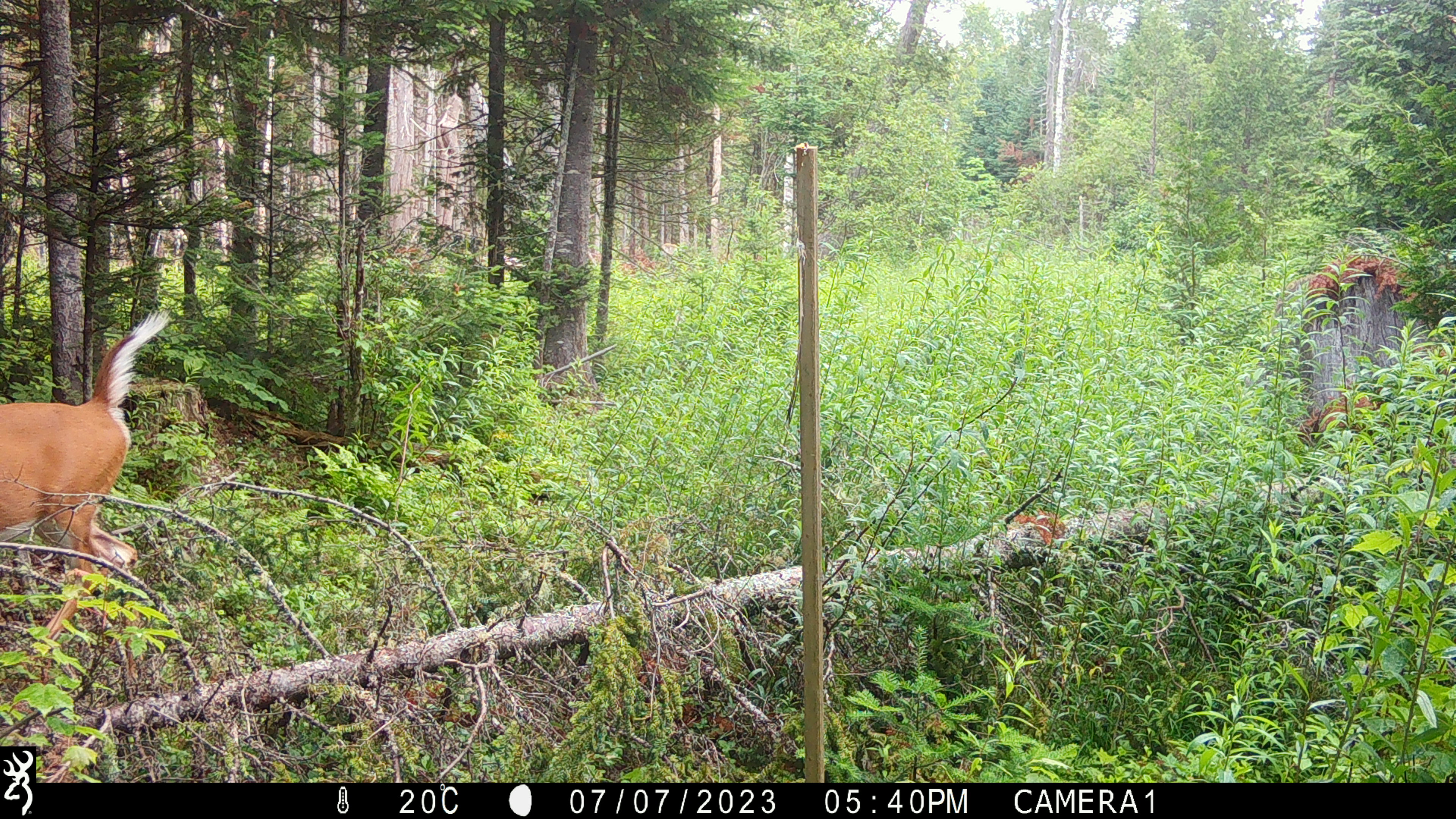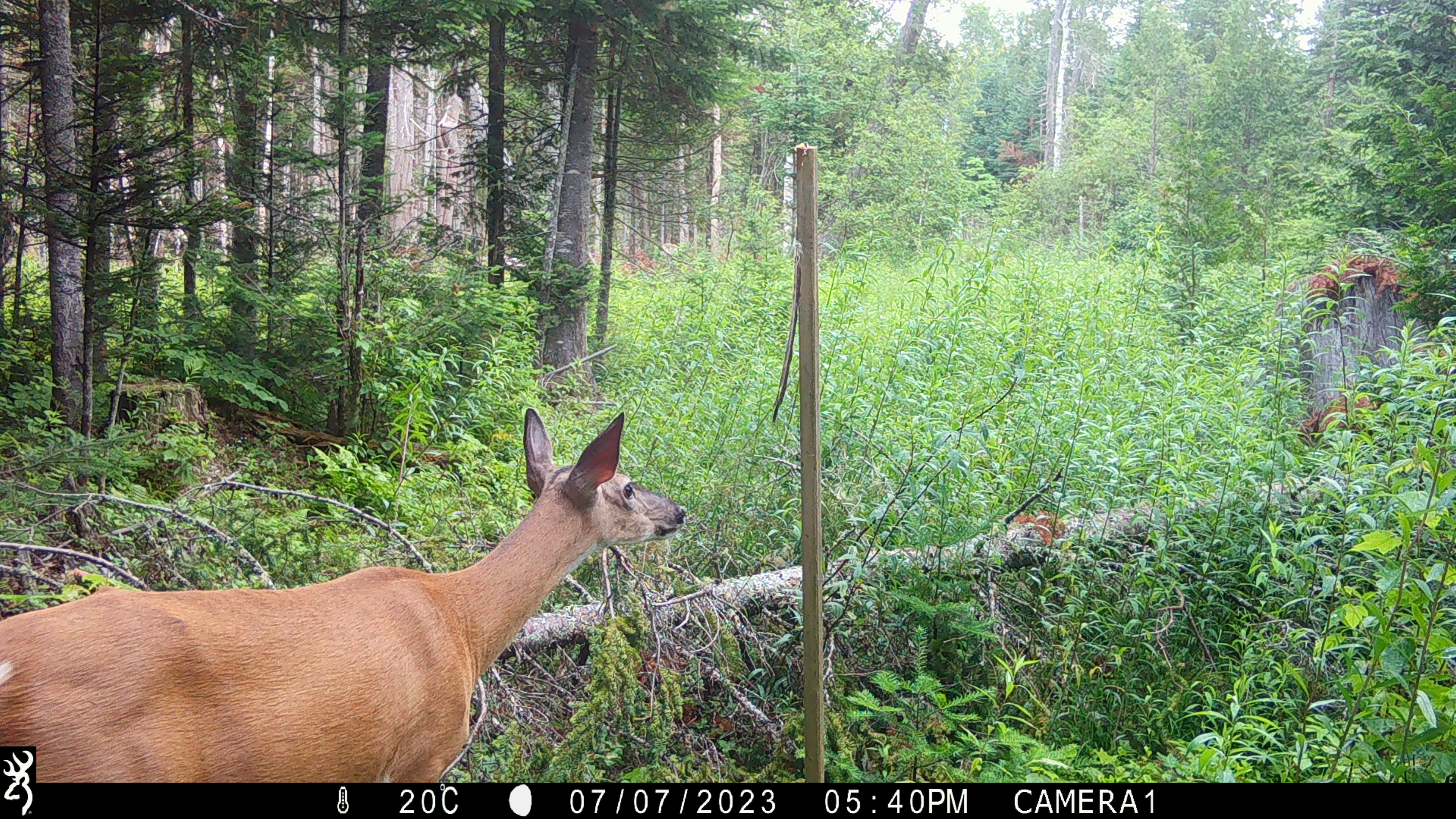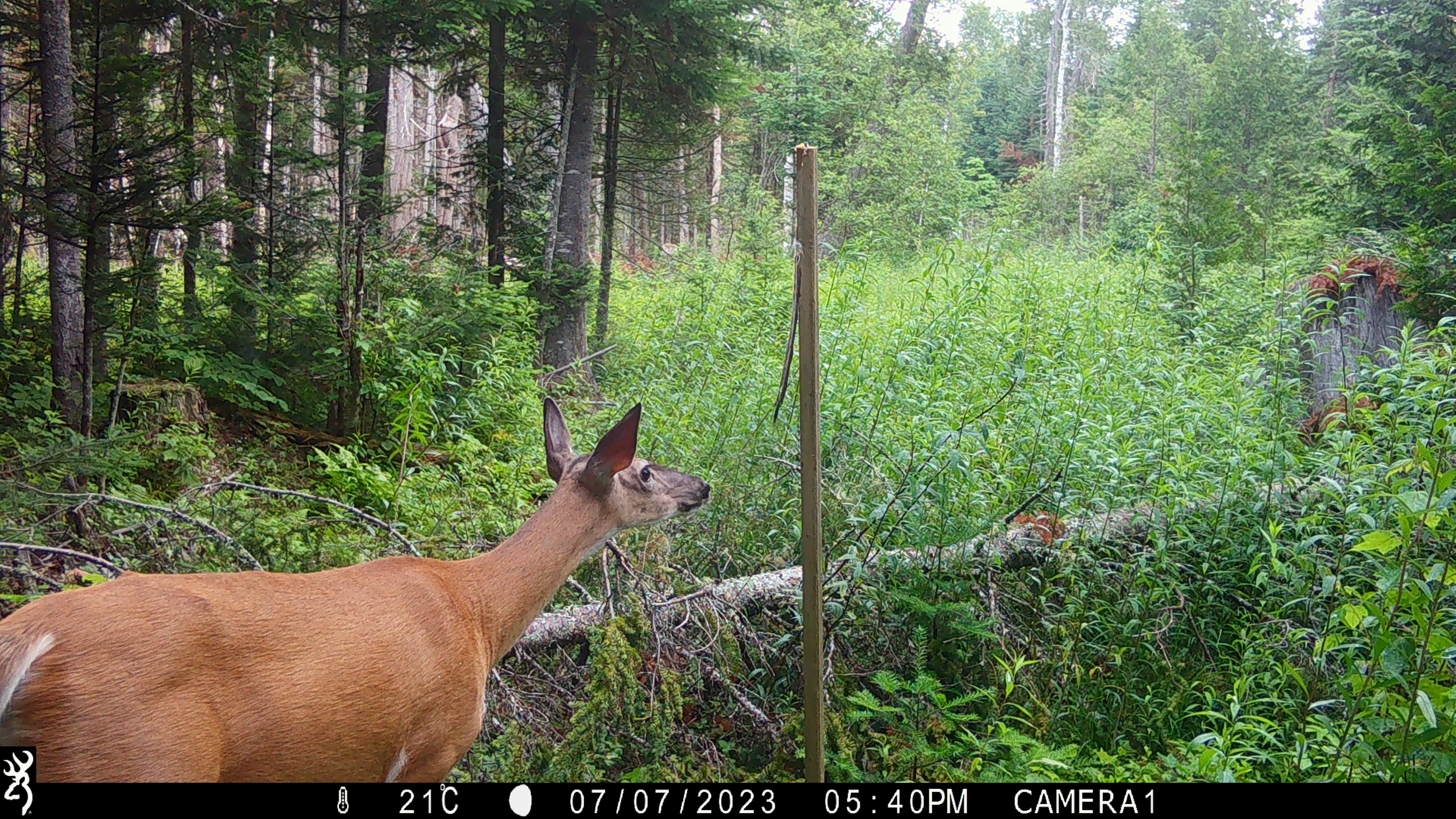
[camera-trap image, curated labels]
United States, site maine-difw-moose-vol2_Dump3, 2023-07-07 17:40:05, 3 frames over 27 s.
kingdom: Animalia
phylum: Chordata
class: Mammalia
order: Artiodactyla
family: Cervidae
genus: Odocoileus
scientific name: Odocoileus virginianus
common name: white-tailed deer